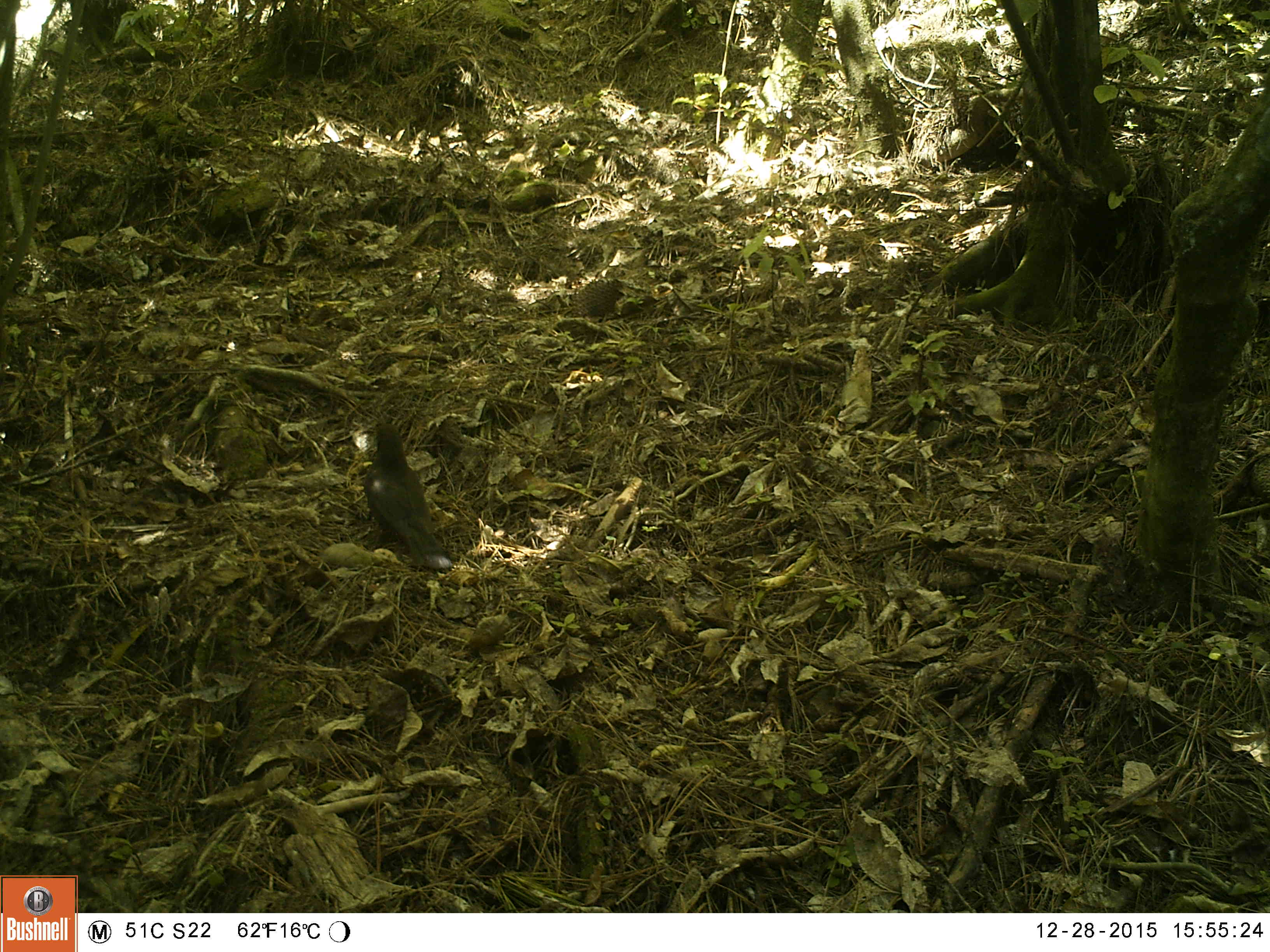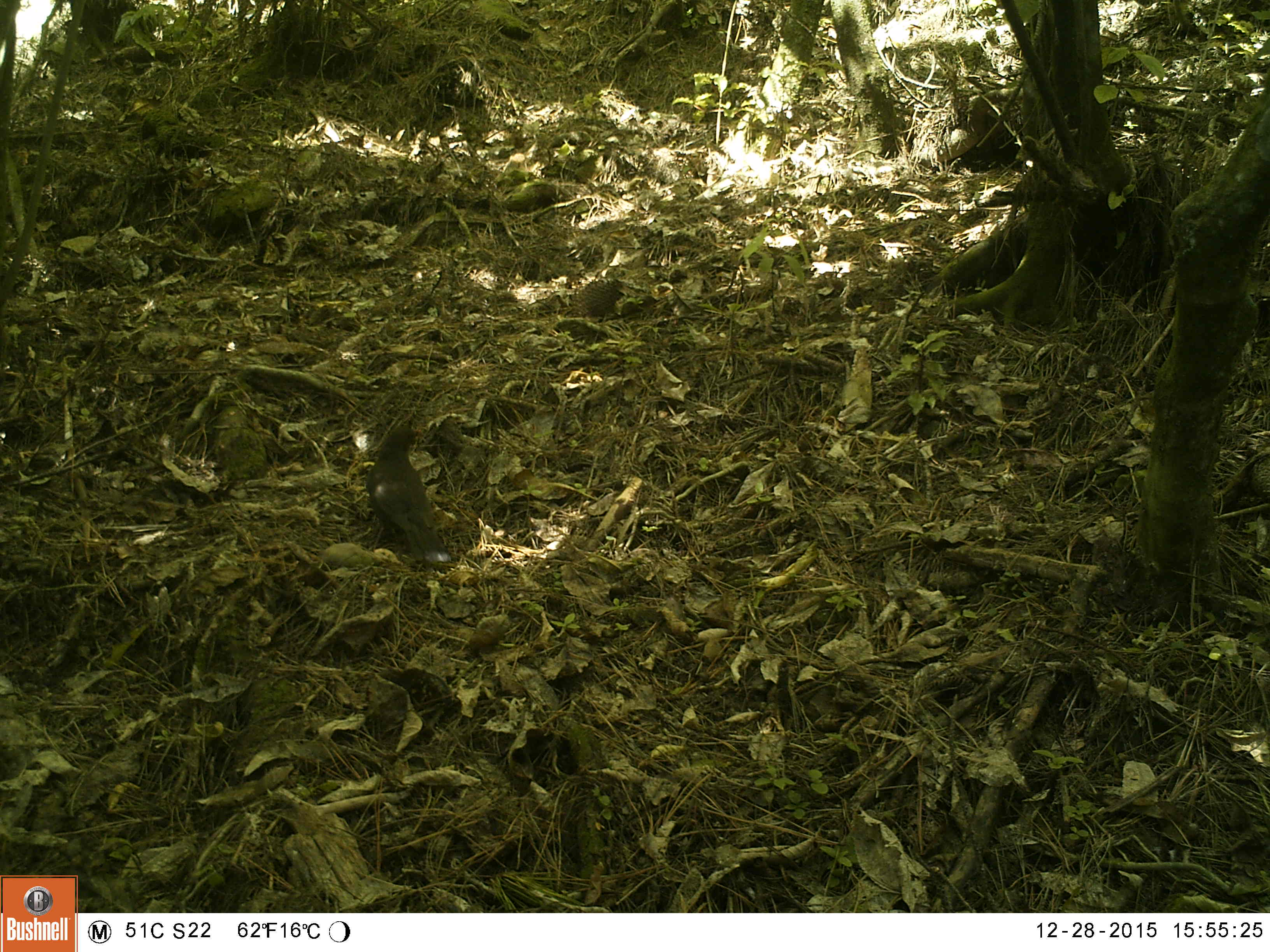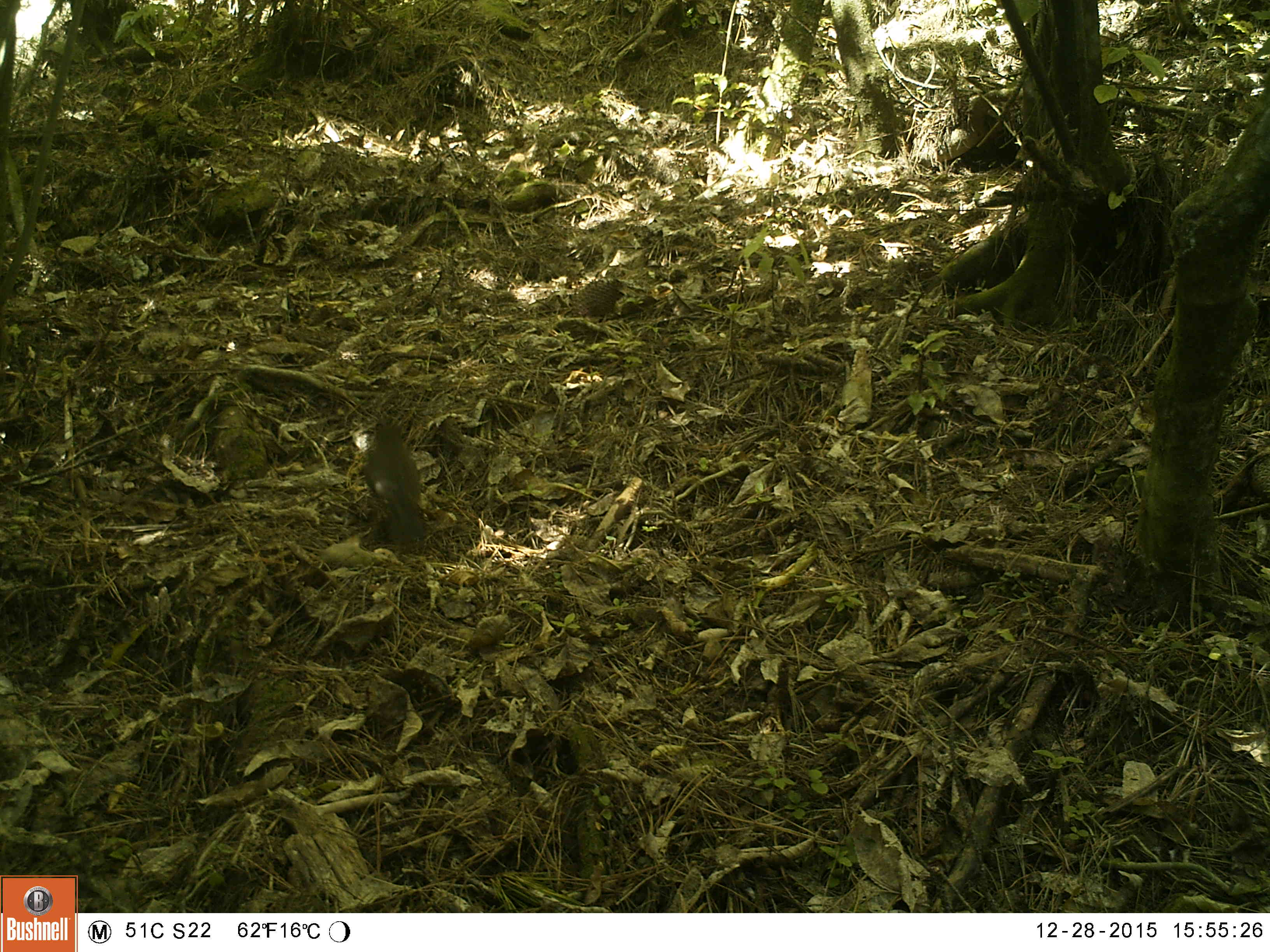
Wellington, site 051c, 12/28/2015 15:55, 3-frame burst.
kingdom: Animalia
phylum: Chordata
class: Aves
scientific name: Aves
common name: bird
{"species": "bird (Aves)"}